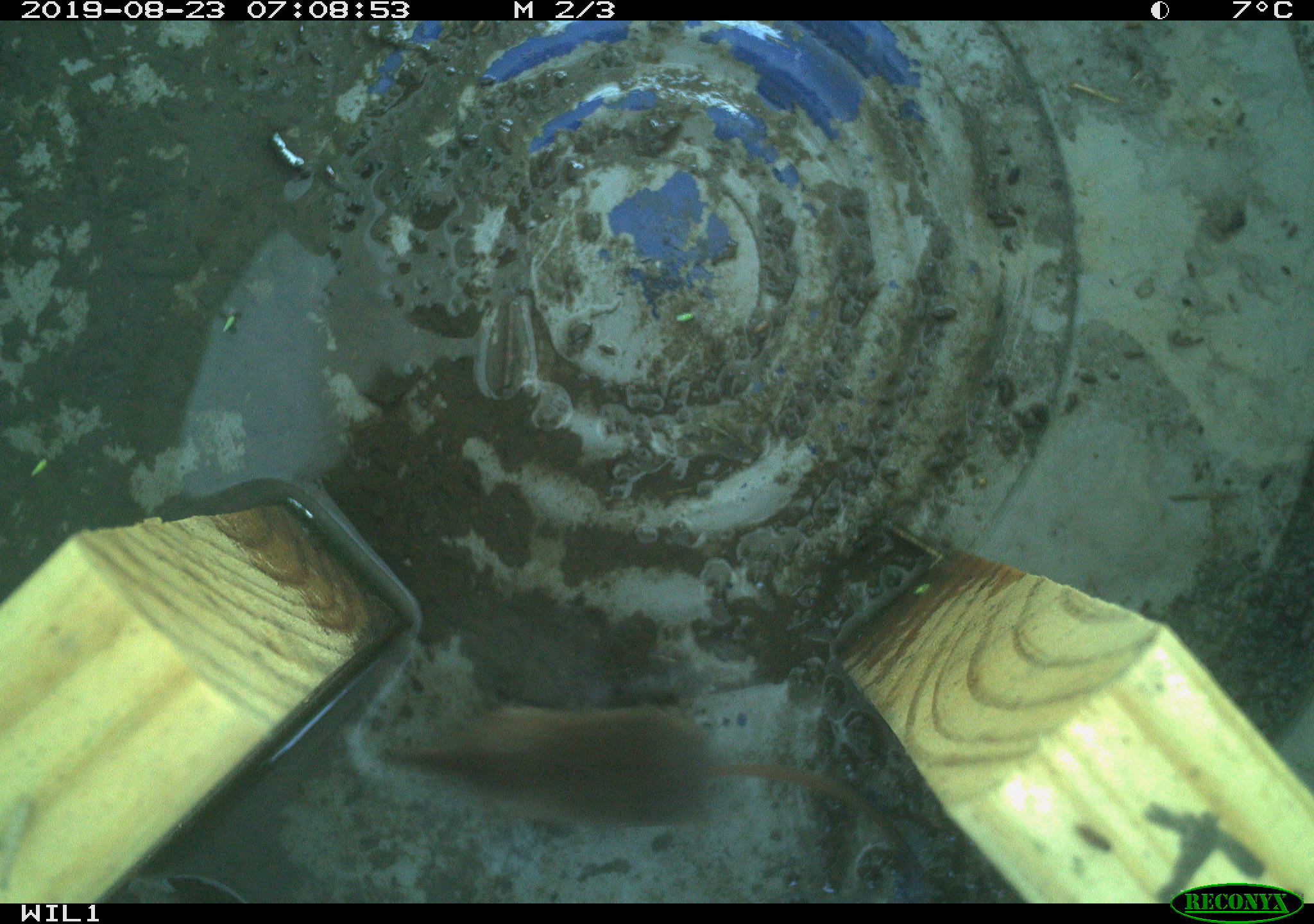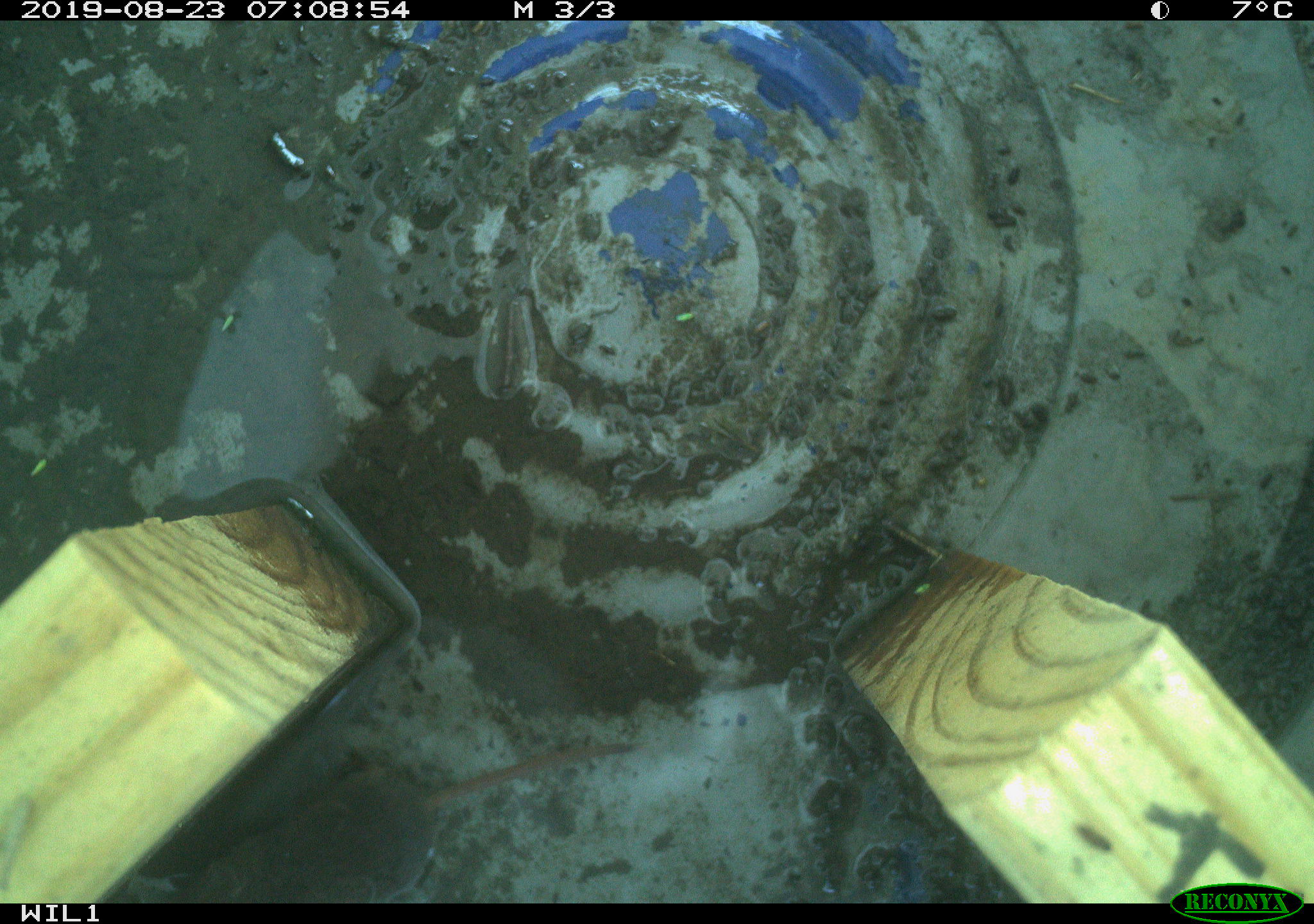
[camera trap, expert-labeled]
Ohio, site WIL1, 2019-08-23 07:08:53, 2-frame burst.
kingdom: Animalia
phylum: Chordata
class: Mammalia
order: Eulipotyphla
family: Soricidae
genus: Sorex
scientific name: Sorex cinereus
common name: masked shrew